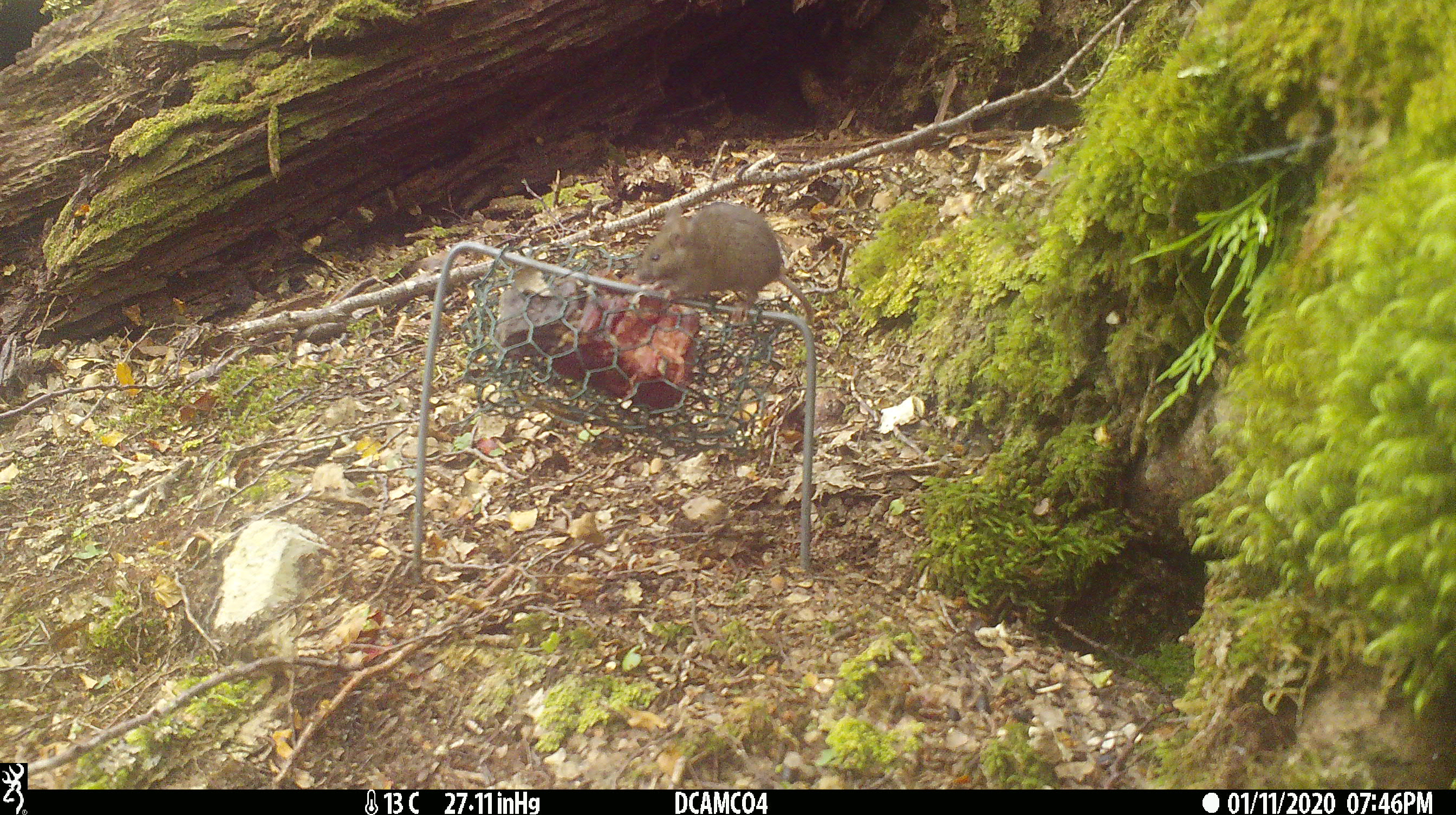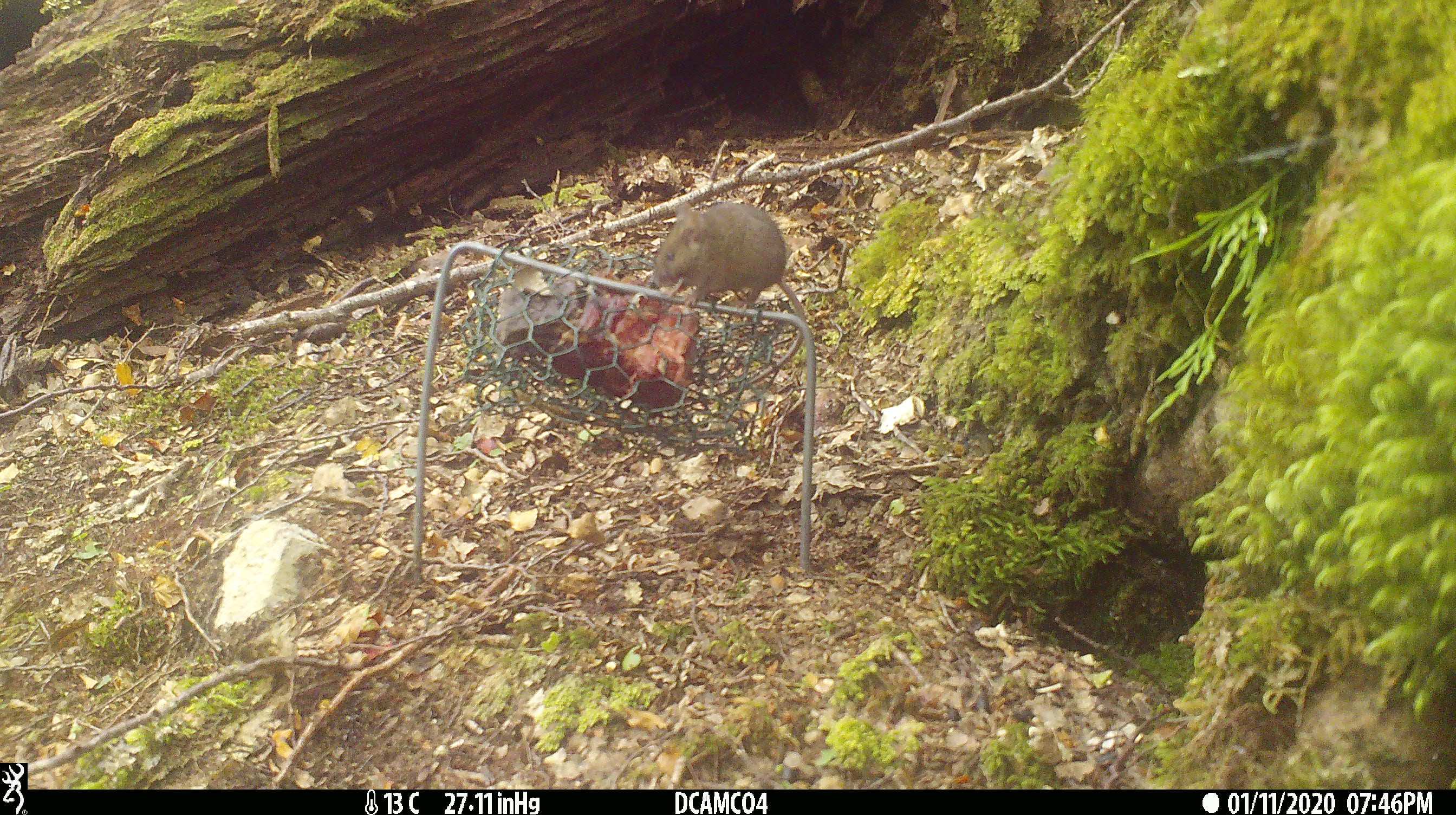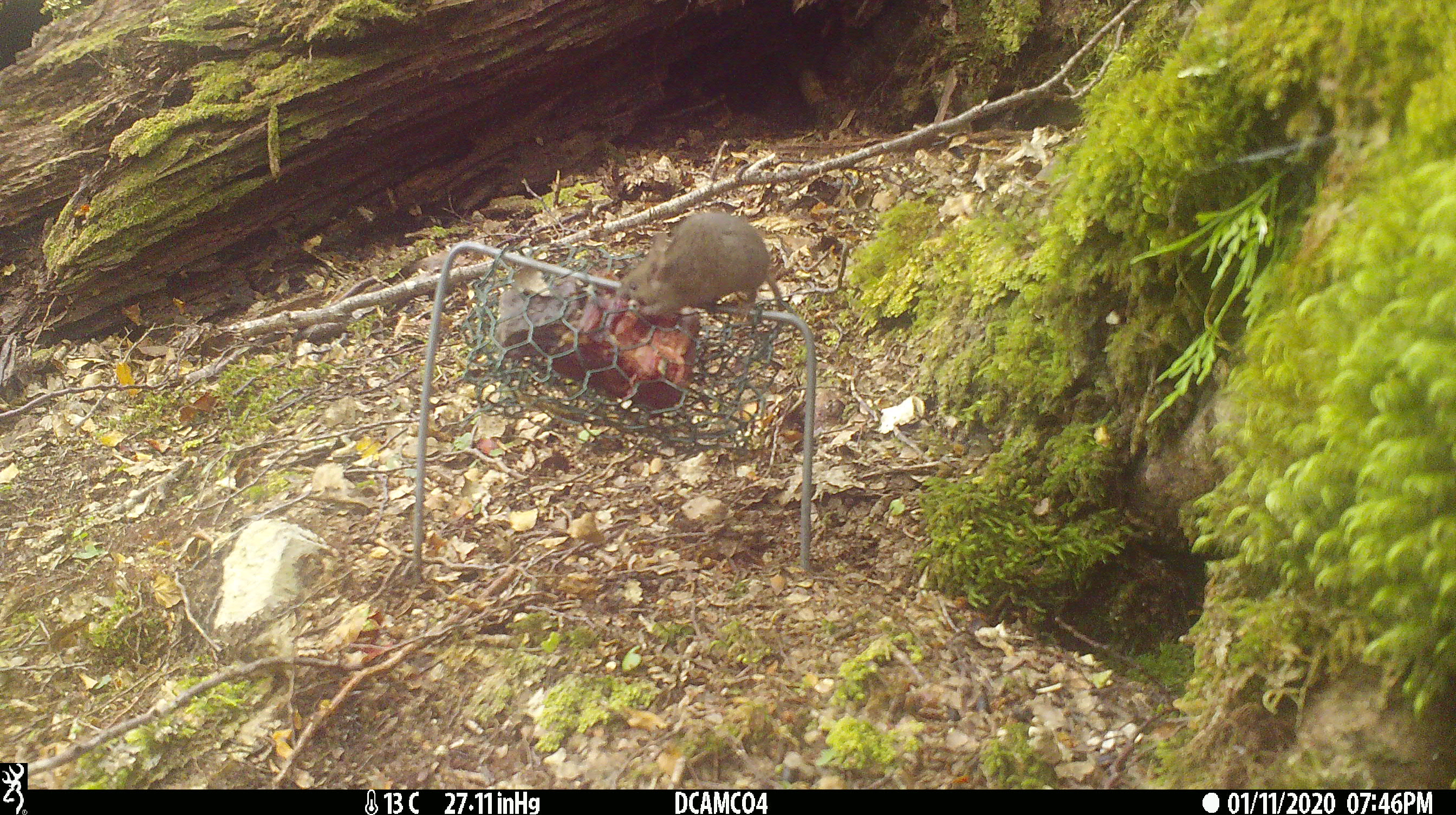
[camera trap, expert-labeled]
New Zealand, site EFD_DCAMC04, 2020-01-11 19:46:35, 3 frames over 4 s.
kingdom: Animalia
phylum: Chordata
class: Mammalia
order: Rodentia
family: Muridae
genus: Mus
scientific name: Mus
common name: mouse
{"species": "mouse (Mus)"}